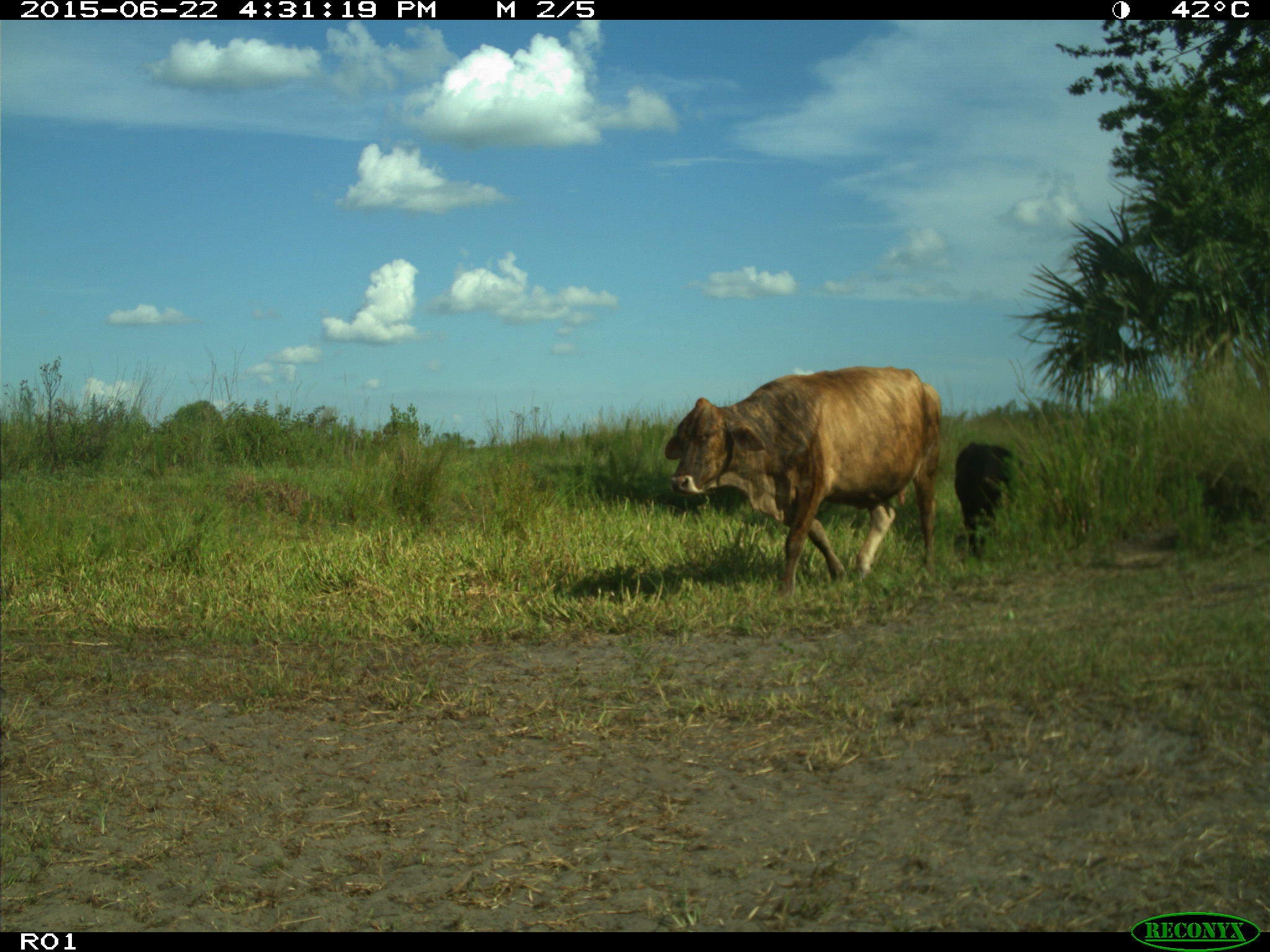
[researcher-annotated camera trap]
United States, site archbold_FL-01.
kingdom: Animalia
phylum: Chordata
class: Mammalia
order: Artiodactyla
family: Bovidae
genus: Bos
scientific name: Bos taurus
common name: domestic cow